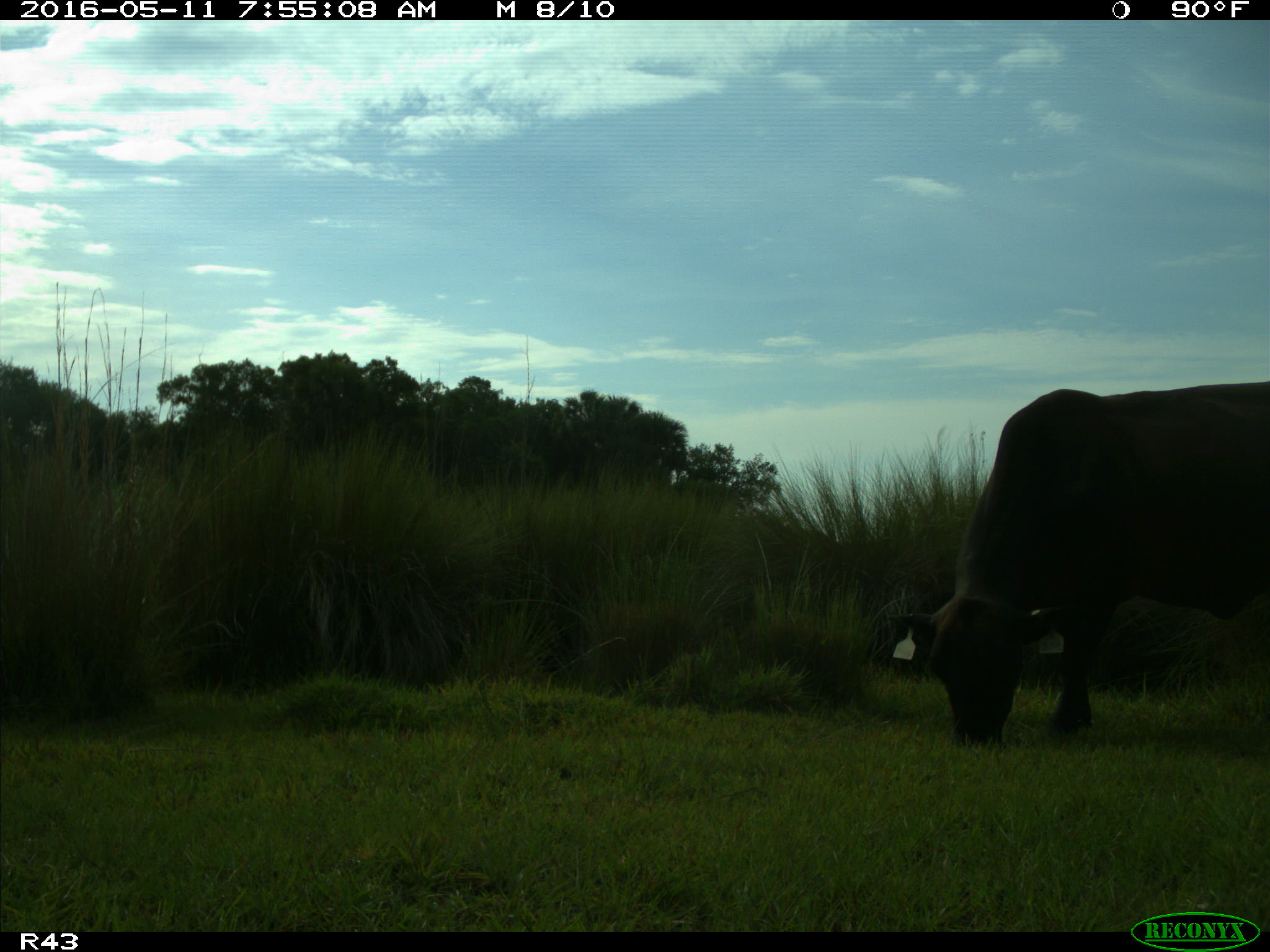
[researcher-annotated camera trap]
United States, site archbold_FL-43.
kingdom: Animalia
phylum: Chordata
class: Mammalia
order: Artiodactyla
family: Bovidae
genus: Bos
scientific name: Bos taurus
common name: domestic cow